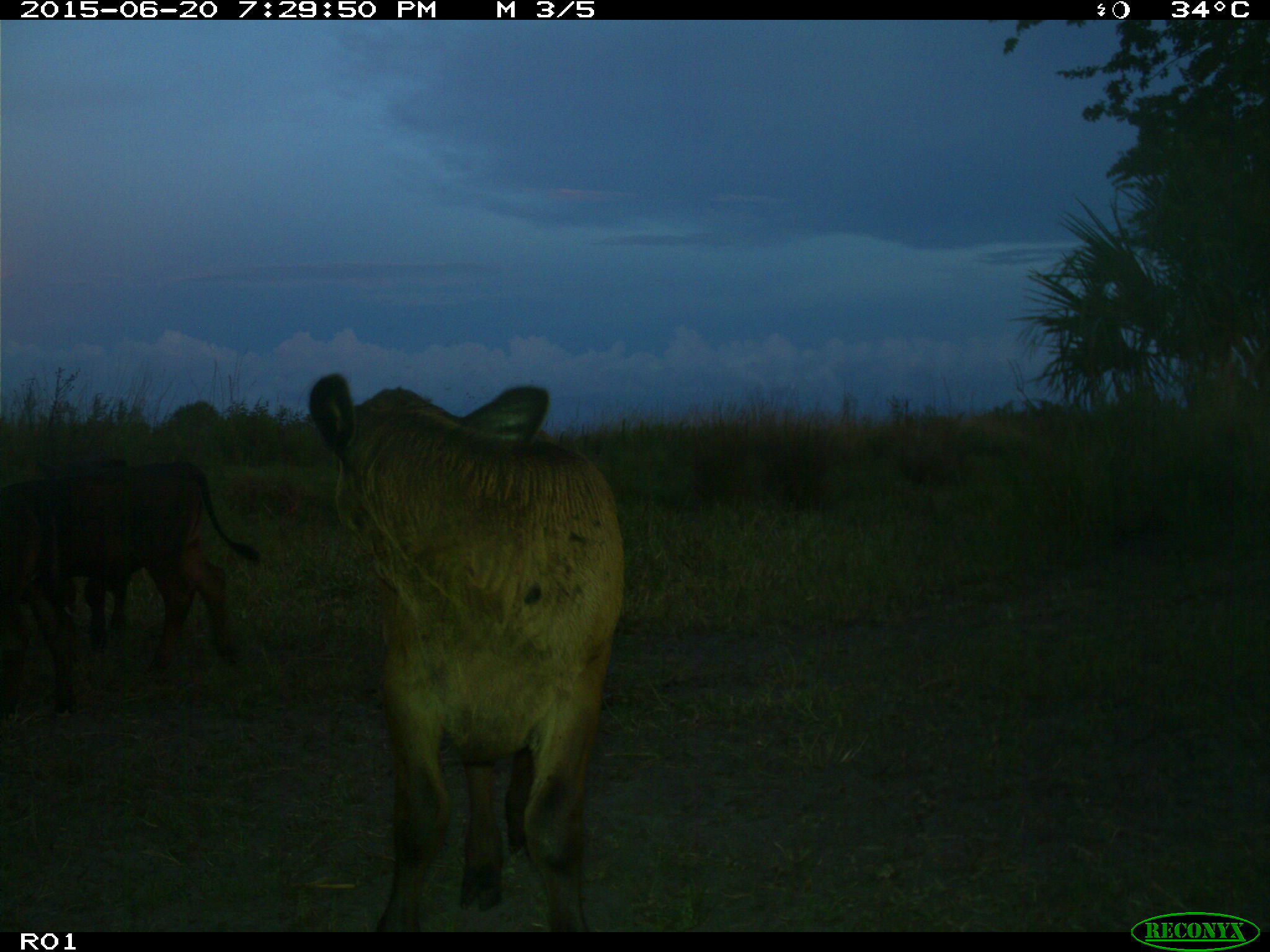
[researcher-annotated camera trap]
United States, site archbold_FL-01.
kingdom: Animalia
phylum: Chordata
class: Mammalia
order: Artiodactyla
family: Bovidae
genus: Bos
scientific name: Bos taurus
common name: domestic cow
Bos taurus (domestic cow).